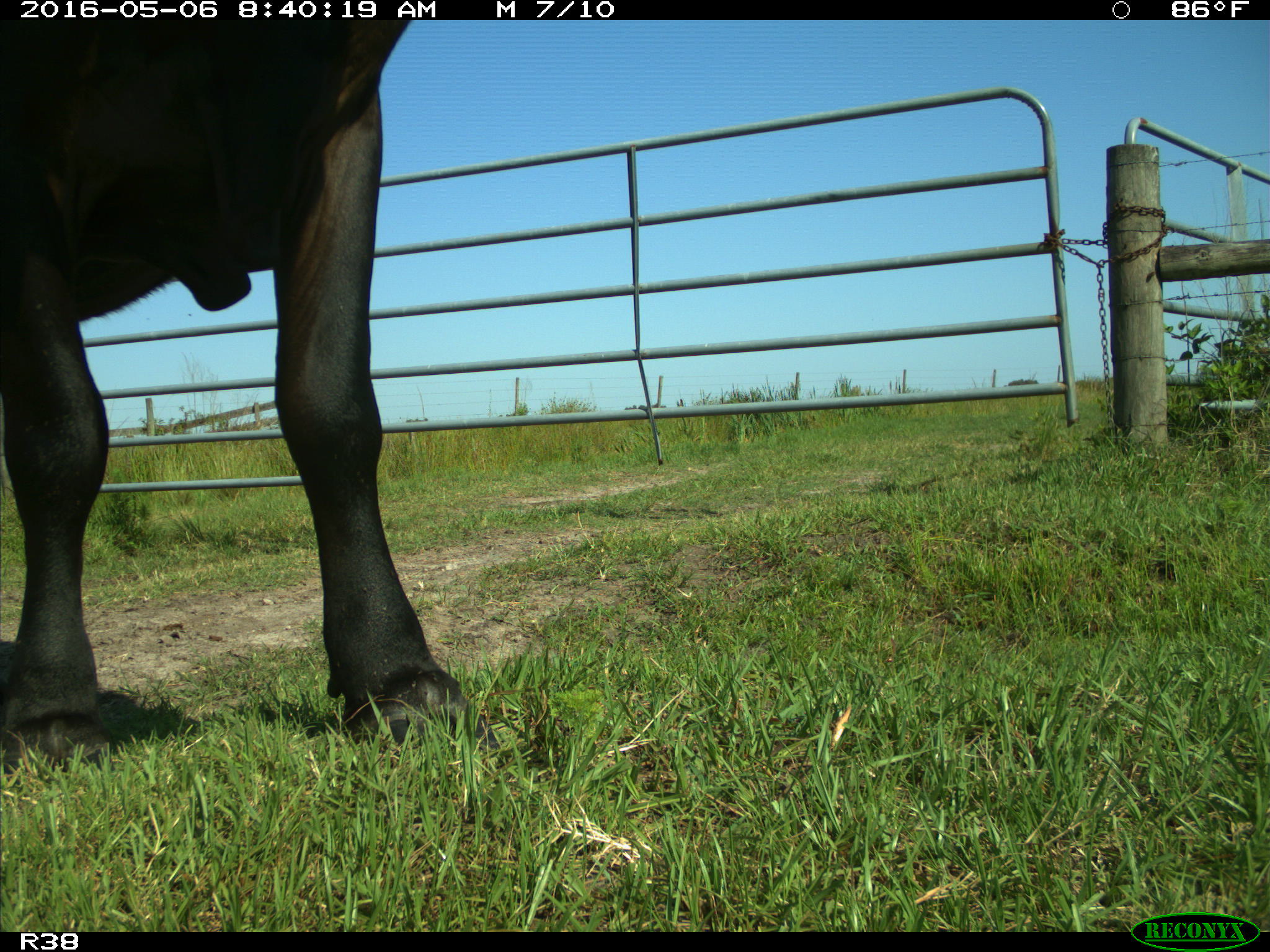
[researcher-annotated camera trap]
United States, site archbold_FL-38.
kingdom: Animalia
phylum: Chordata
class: Mammalia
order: Artiodactyla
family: Bovidae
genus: Bos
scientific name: Bos taurus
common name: domestic cow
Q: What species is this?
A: Bos taurus (domestic cow).